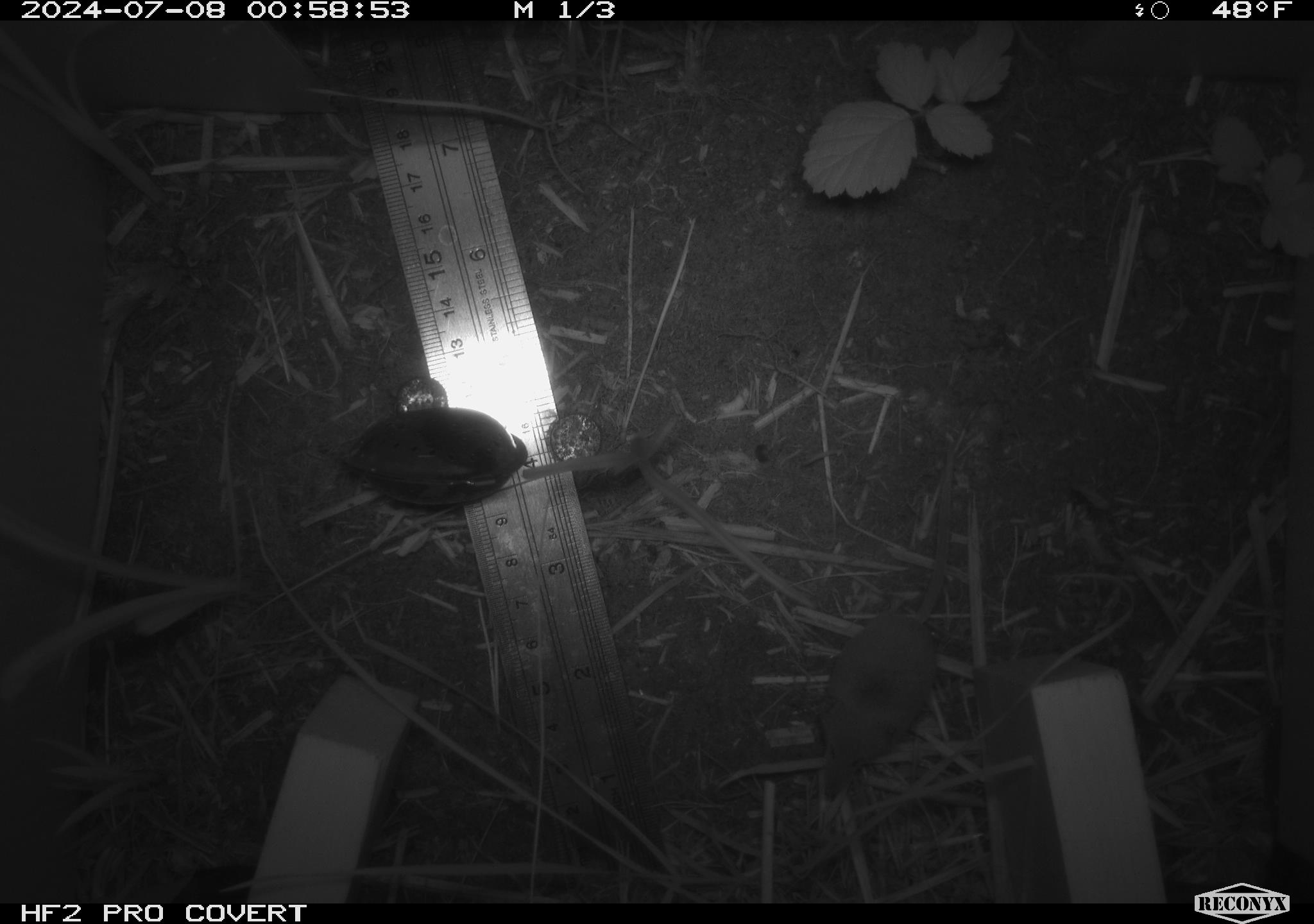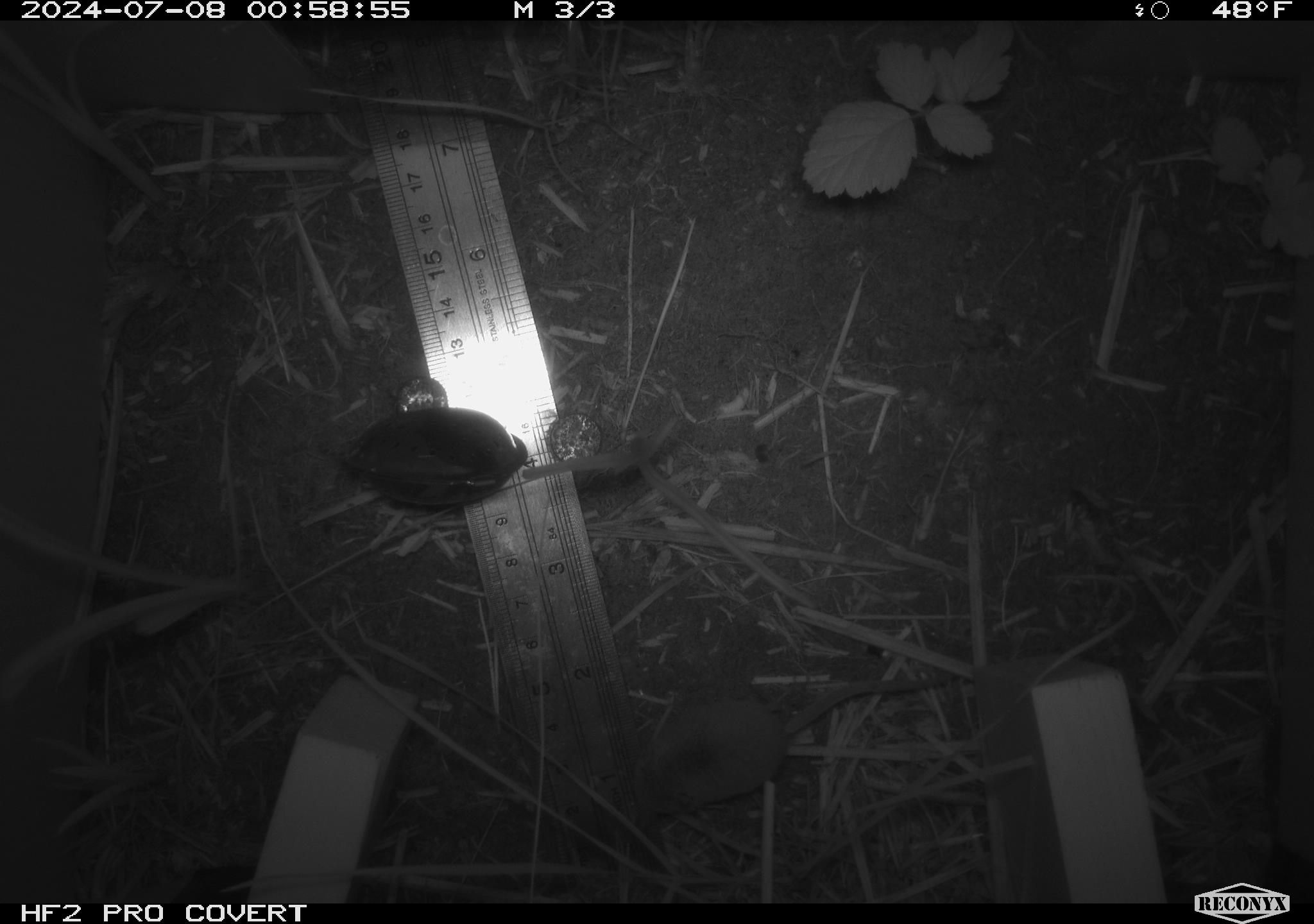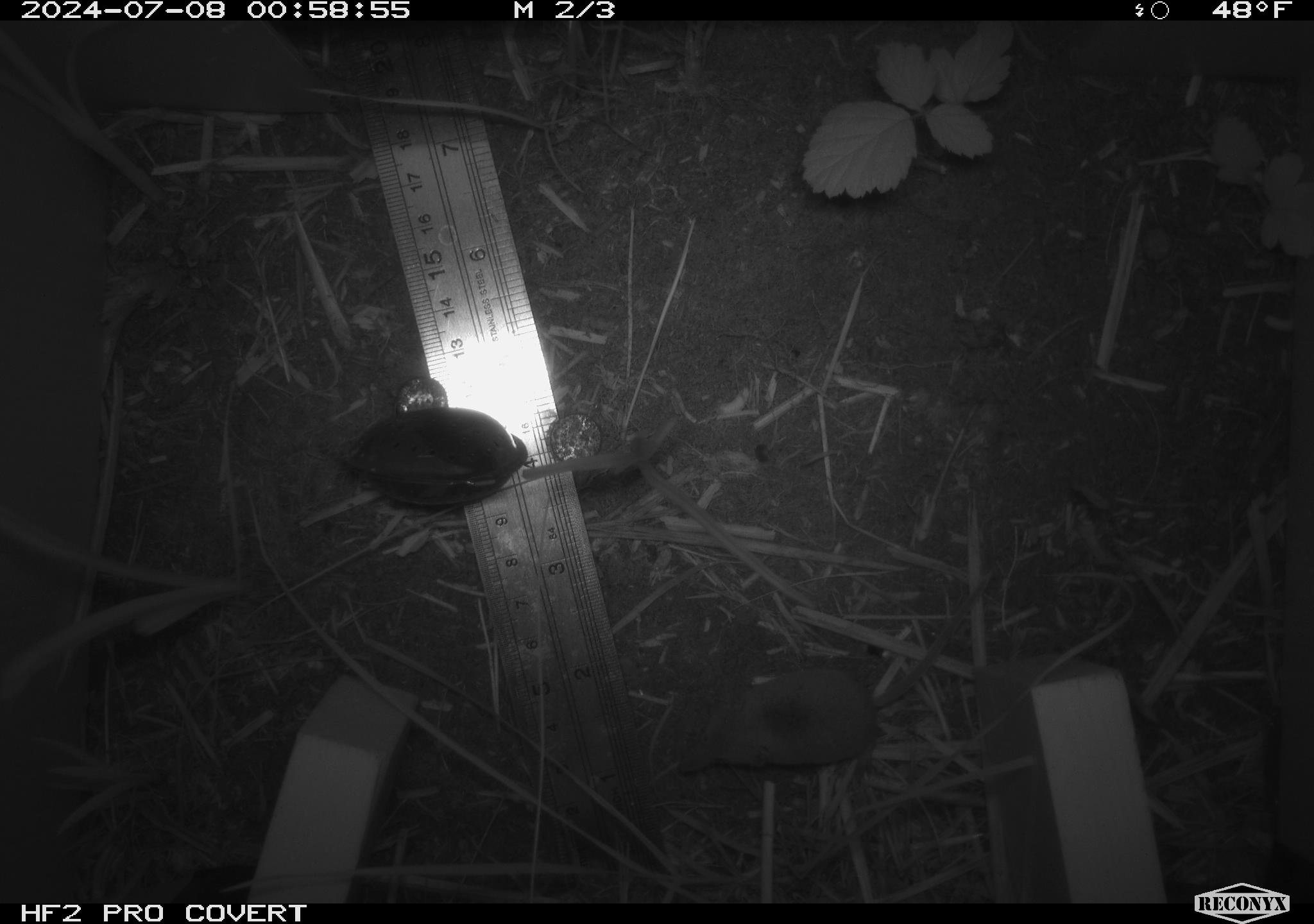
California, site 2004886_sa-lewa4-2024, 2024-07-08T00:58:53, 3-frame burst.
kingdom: Animalia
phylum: Chordata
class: Mammalia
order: Eulipotyphla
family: Soricidae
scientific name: Soricidae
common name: shrews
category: soricidae family